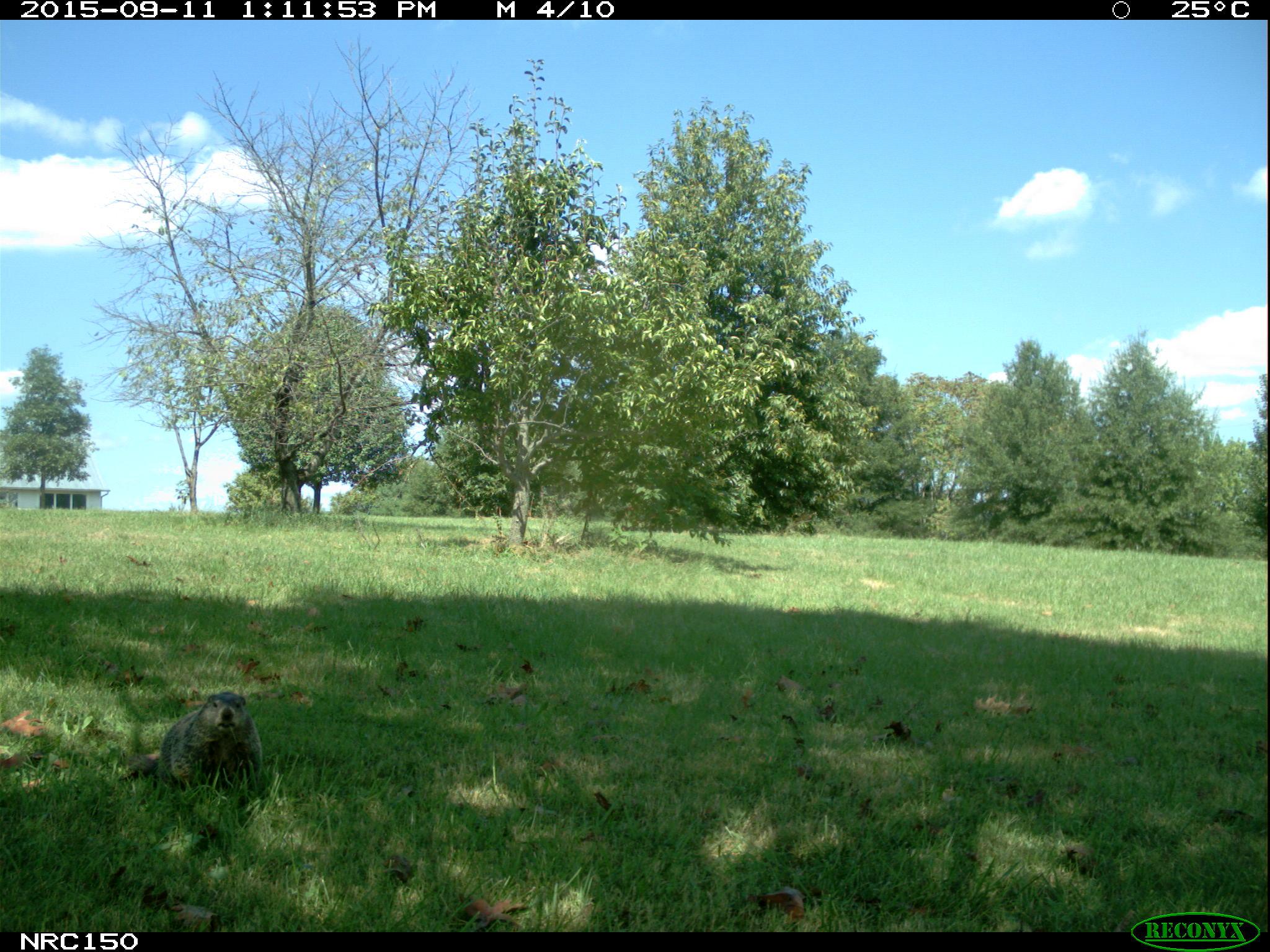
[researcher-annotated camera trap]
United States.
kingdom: Animalia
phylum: Chordata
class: Mammalia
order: Rodentia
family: Sciuridae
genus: Marmota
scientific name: Marmota monax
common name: woodchuck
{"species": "Woodchuck (Marmota monax)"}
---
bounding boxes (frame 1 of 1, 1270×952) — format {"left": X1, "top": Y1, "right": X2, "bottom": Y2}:
Woodchuck: {"left": 115, "top": 686, "right": 270, "bottom": 798}